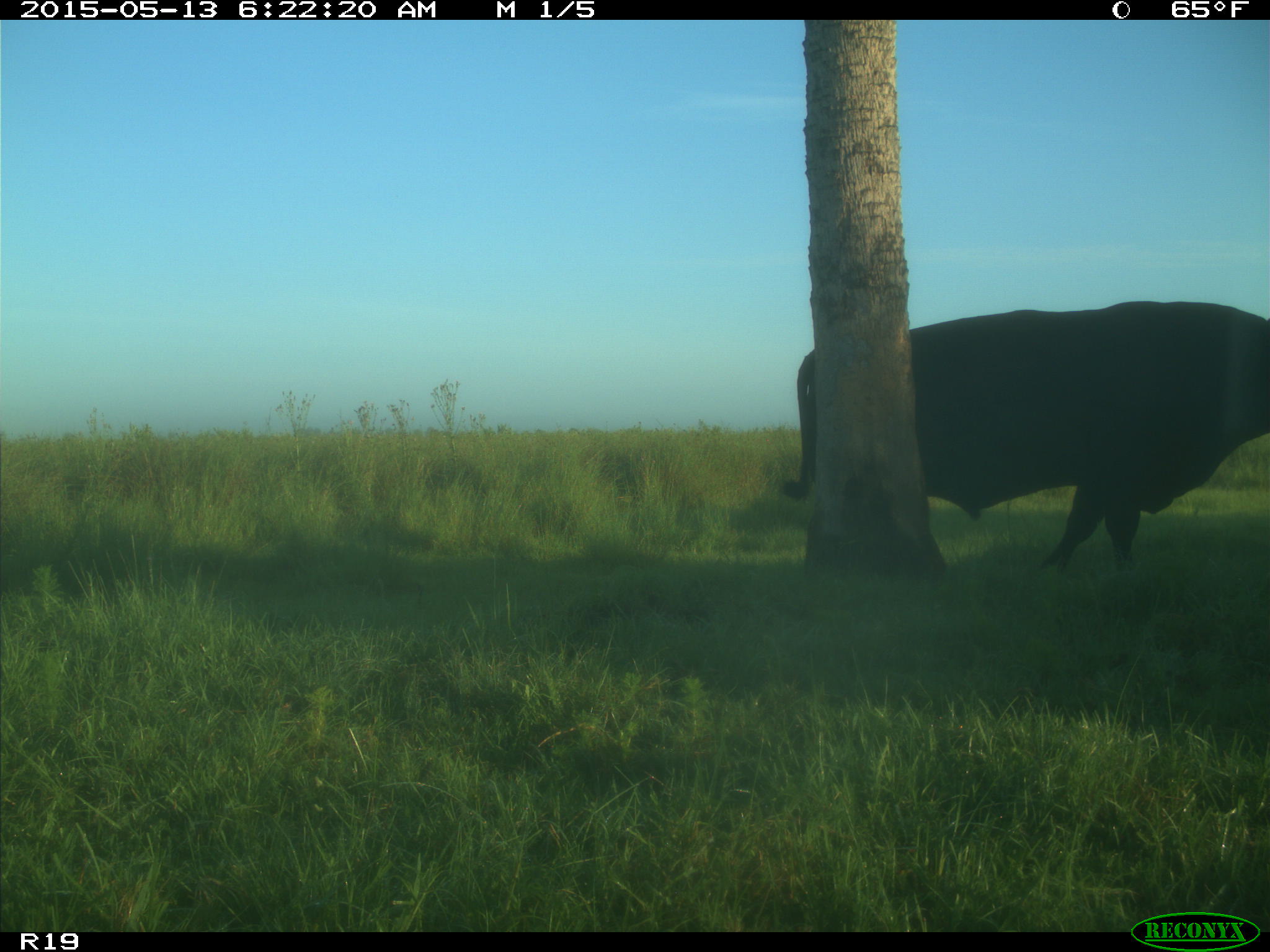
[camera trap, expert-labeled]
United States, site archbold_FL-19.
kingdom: Animalia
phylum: Chordata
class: Mammalia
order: Artiodactyla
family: Bovidae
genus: Bos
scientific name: Bos taurus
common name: domestic cow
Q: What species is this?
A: Bos taurus (domestic cow).